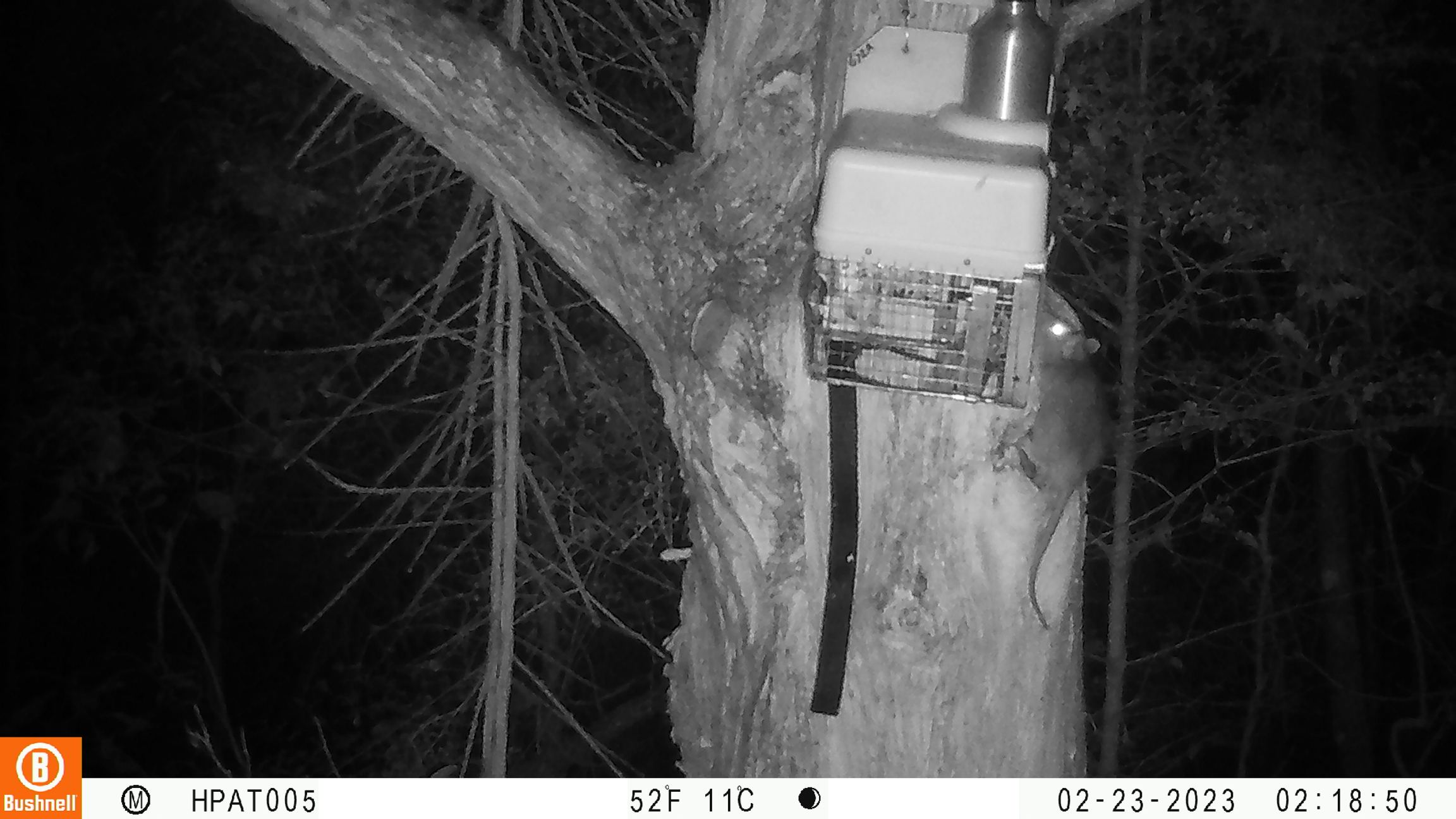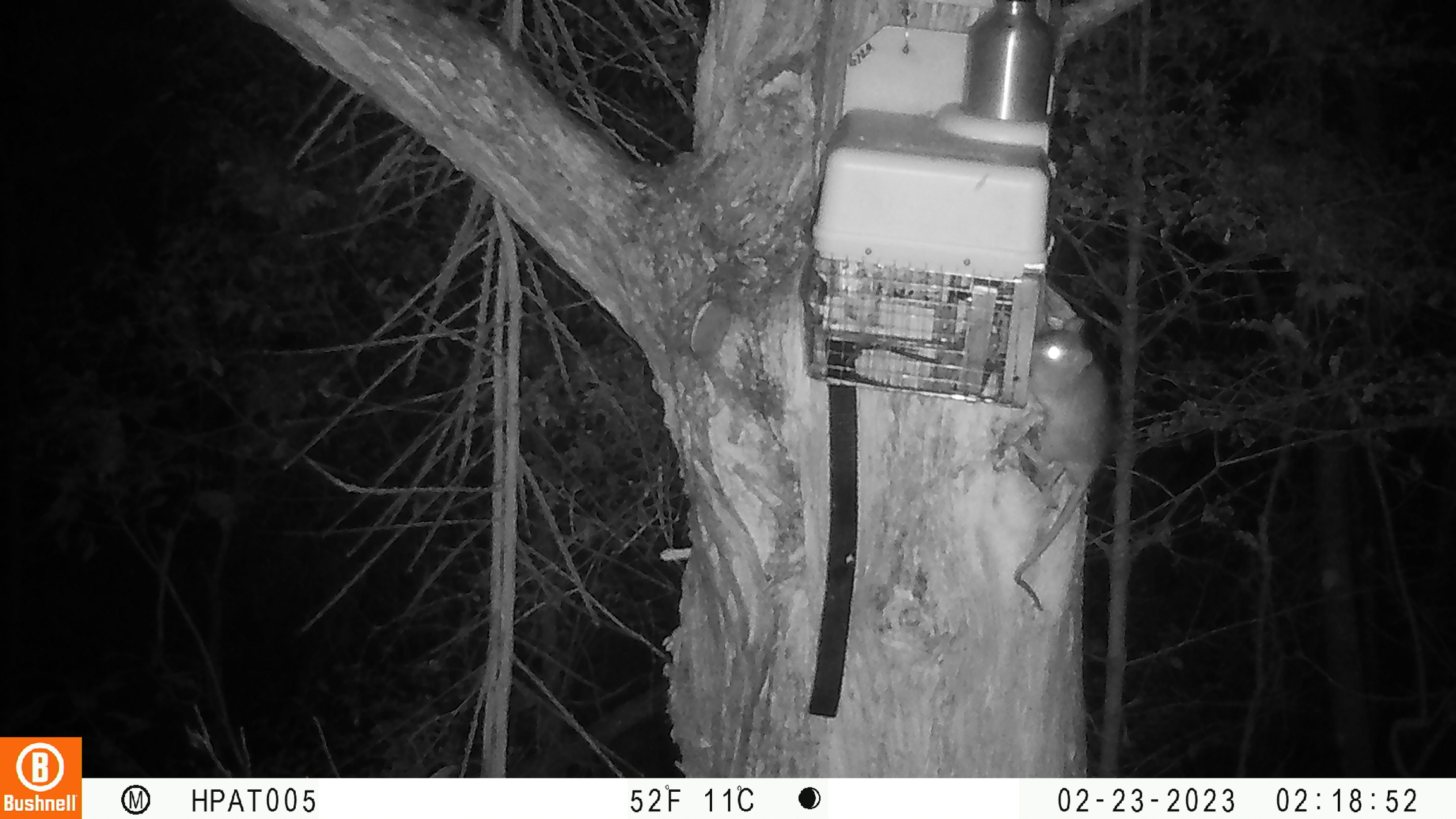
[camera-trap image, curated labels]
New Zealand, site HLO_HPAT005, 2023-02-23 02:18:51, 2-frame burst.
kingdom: Animalia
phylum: Chordata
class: Mammalia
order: Rodentia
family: Muridae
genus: Rattus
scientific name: Rattus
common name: rat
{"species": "rat (Rattus)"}